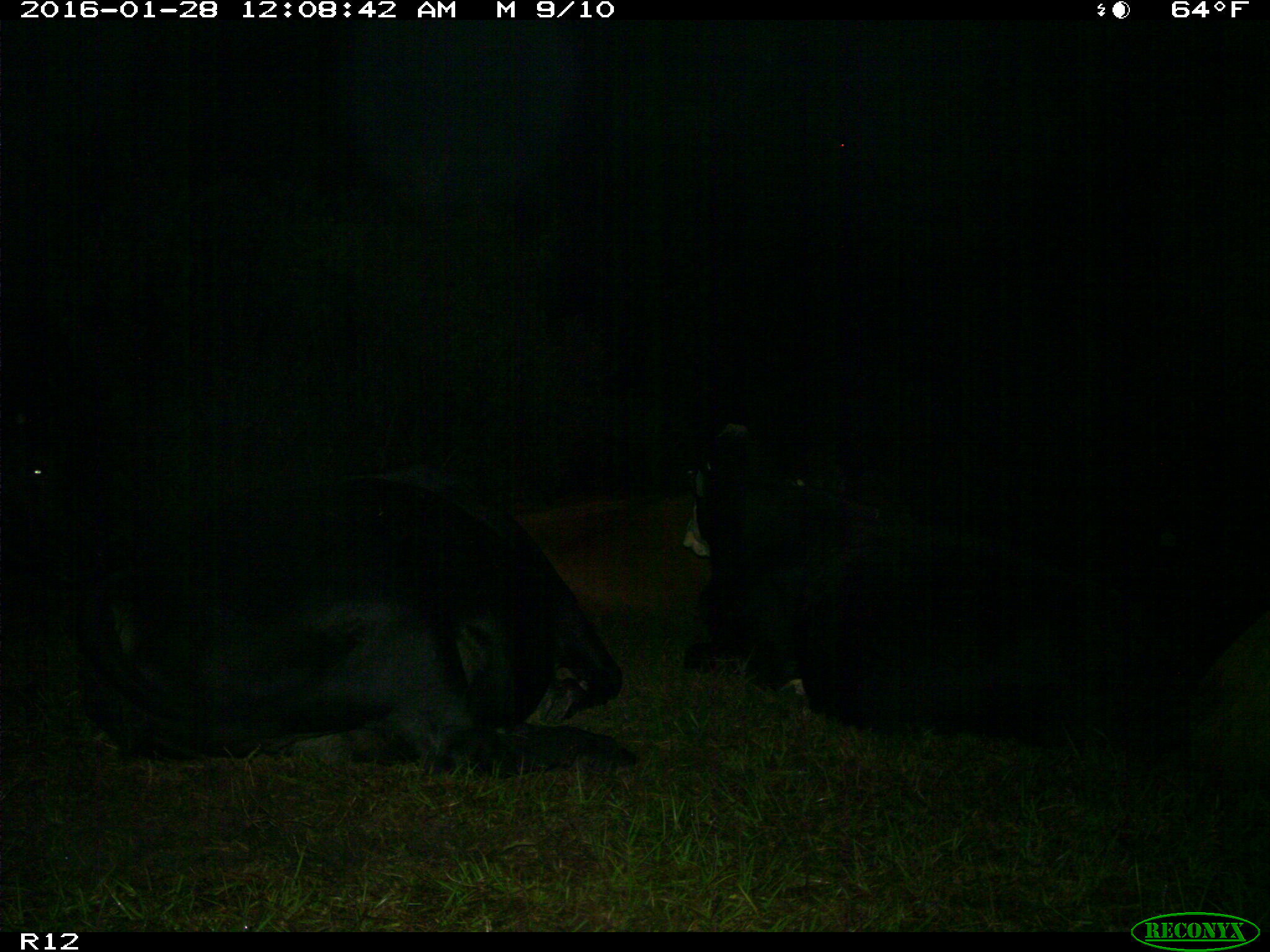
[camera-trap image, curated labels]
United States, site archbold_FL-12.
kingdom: Animalia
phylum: Chordata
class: Mammalia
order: Artiodactyla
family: Bovidae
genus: Bos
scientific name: Bos taurus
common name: domestic cow